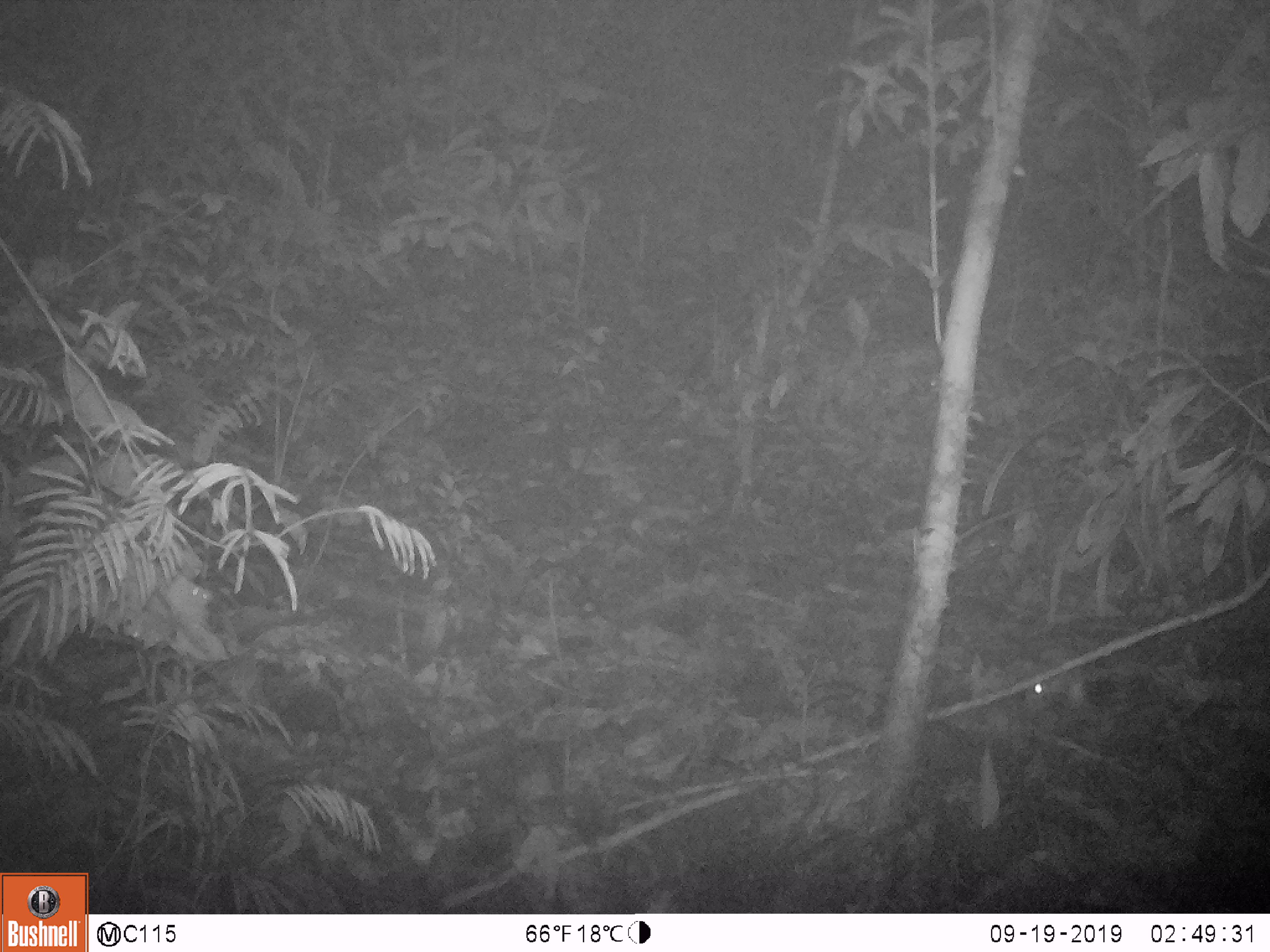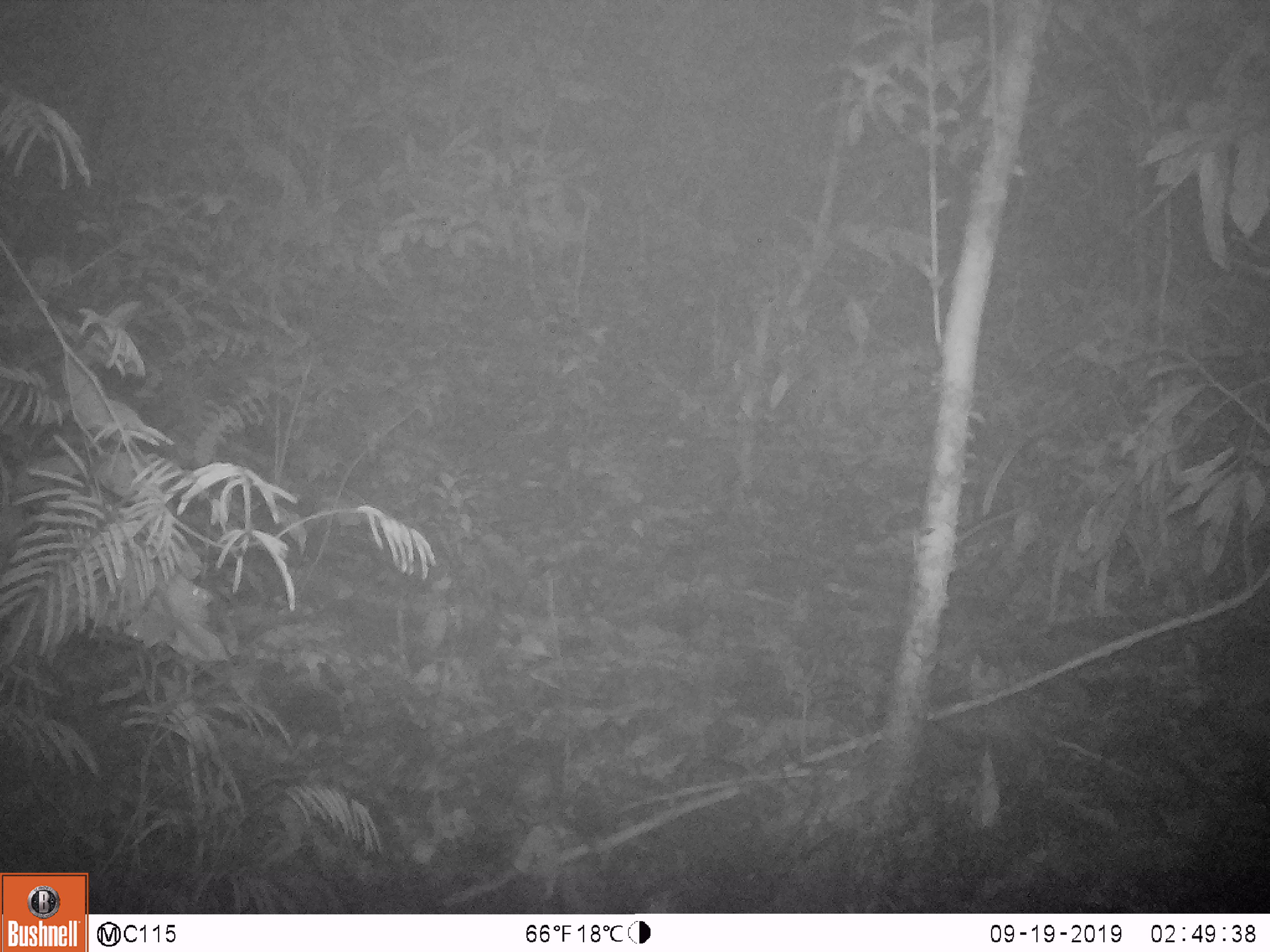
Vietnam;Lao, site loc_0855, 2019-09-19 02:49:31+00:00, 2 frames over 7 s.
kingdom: Animalia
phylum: Chordata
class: Mammalia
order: Rodentia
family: Muridae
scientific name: Muridae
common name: old-world mice and rats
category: unidentified murid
Unidentified murid (old-world mice and rats) (Muridae). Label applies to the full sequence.